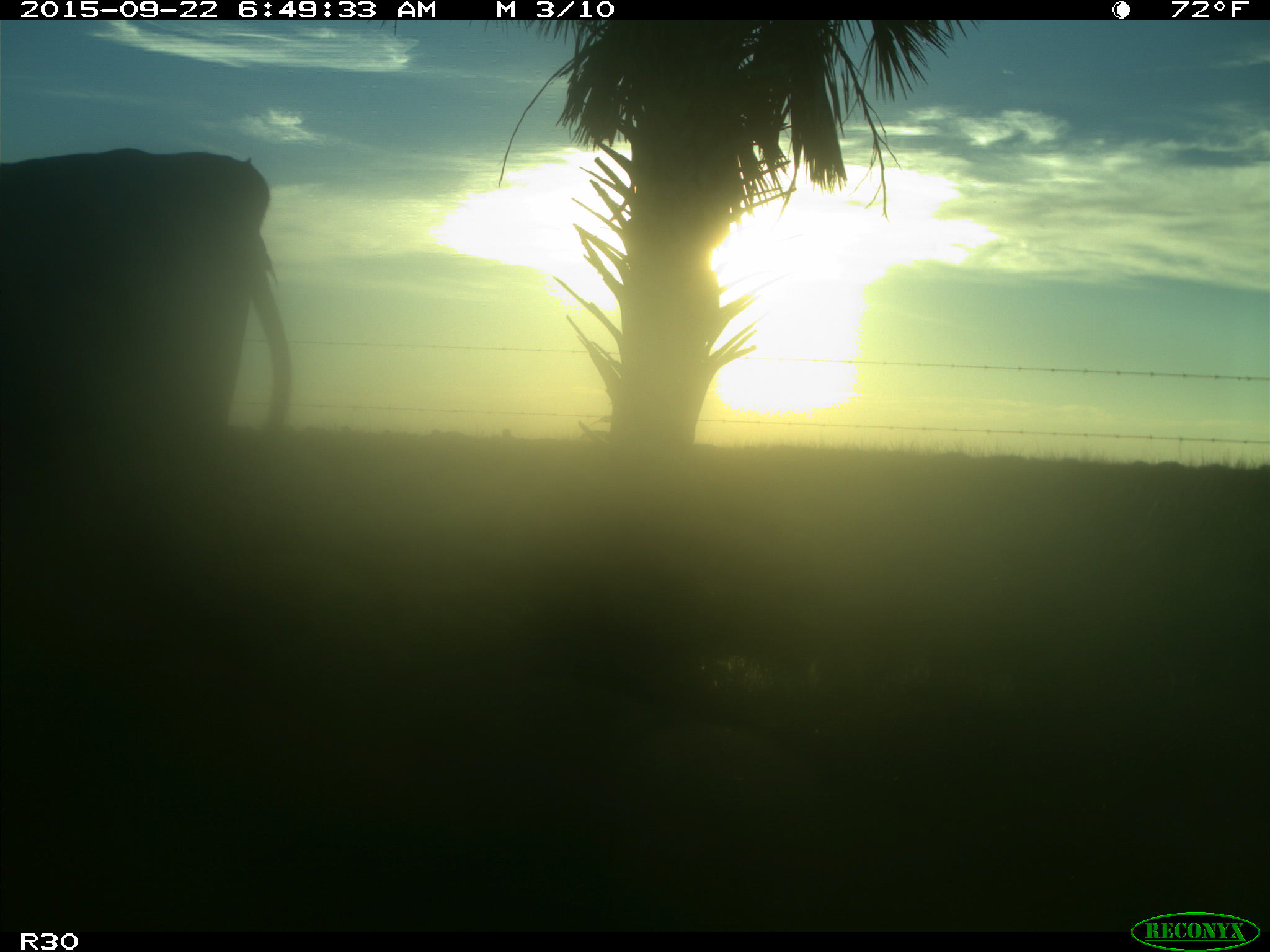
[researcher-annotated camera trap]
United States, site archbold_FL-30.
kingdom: Animalia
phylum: Chordata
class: Mammalia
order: Artiodactyla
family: Bovidae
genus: Bos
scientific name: Bos taurus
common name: domestic cow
Bos taurus (domestic cow).